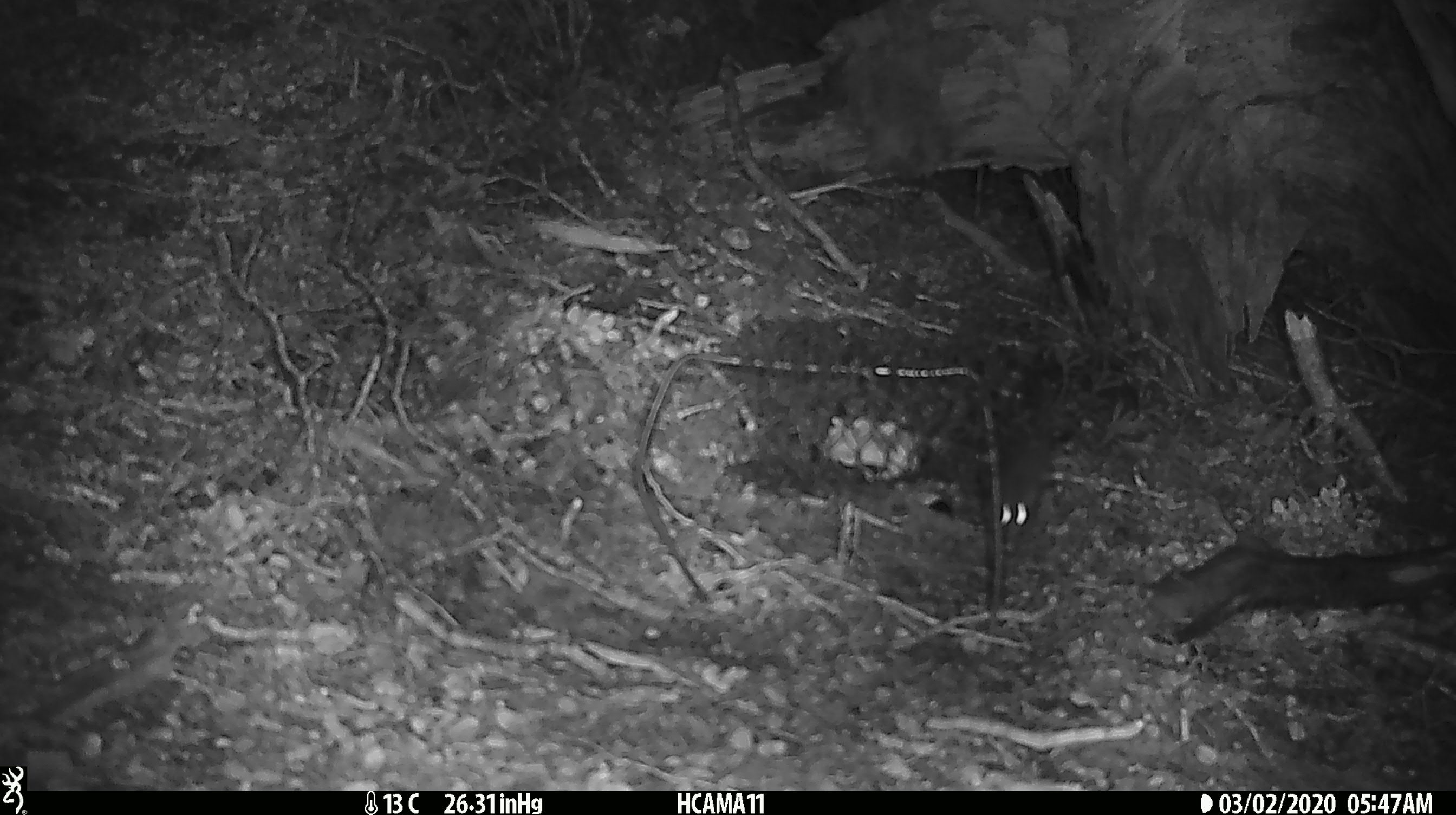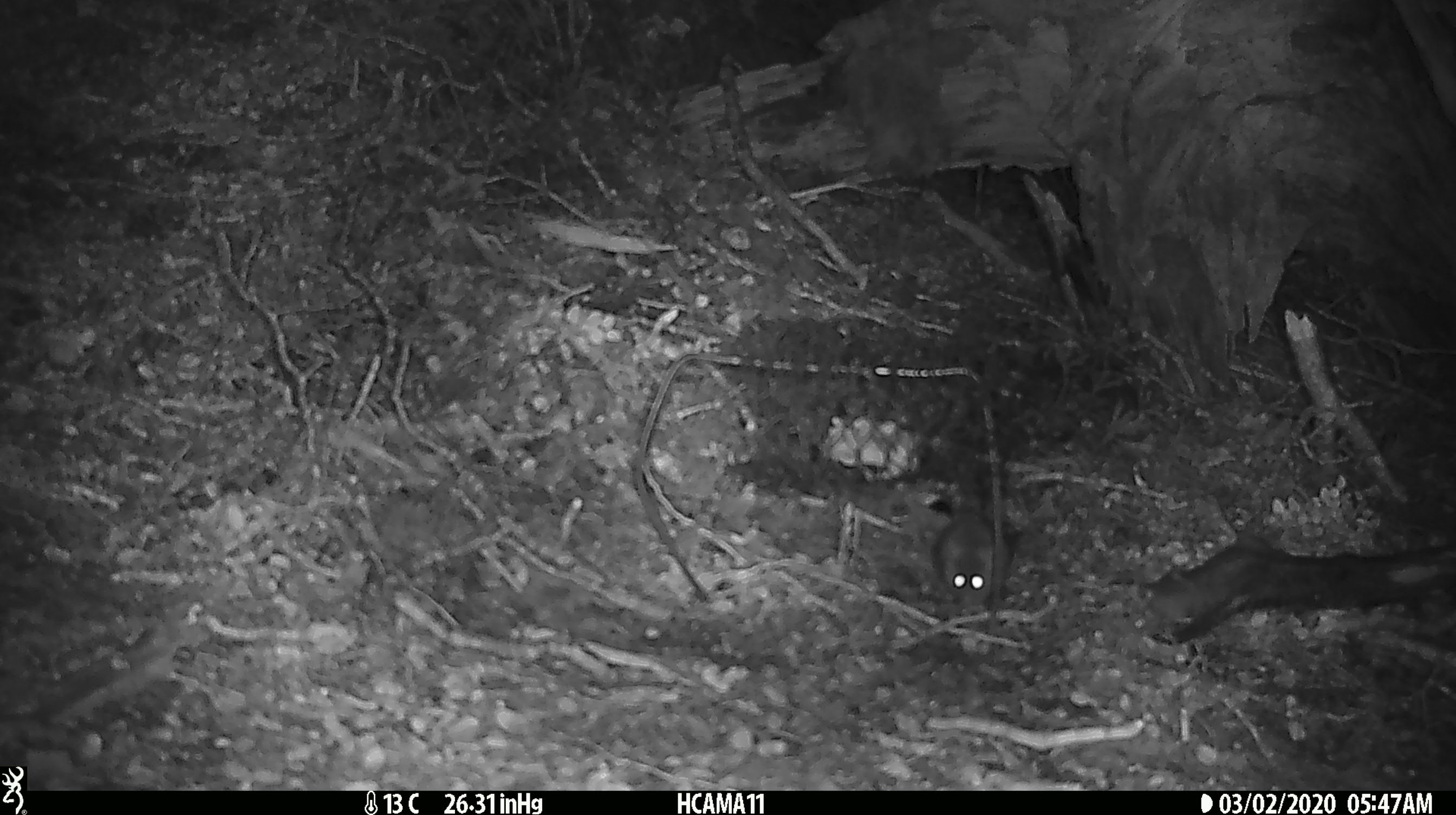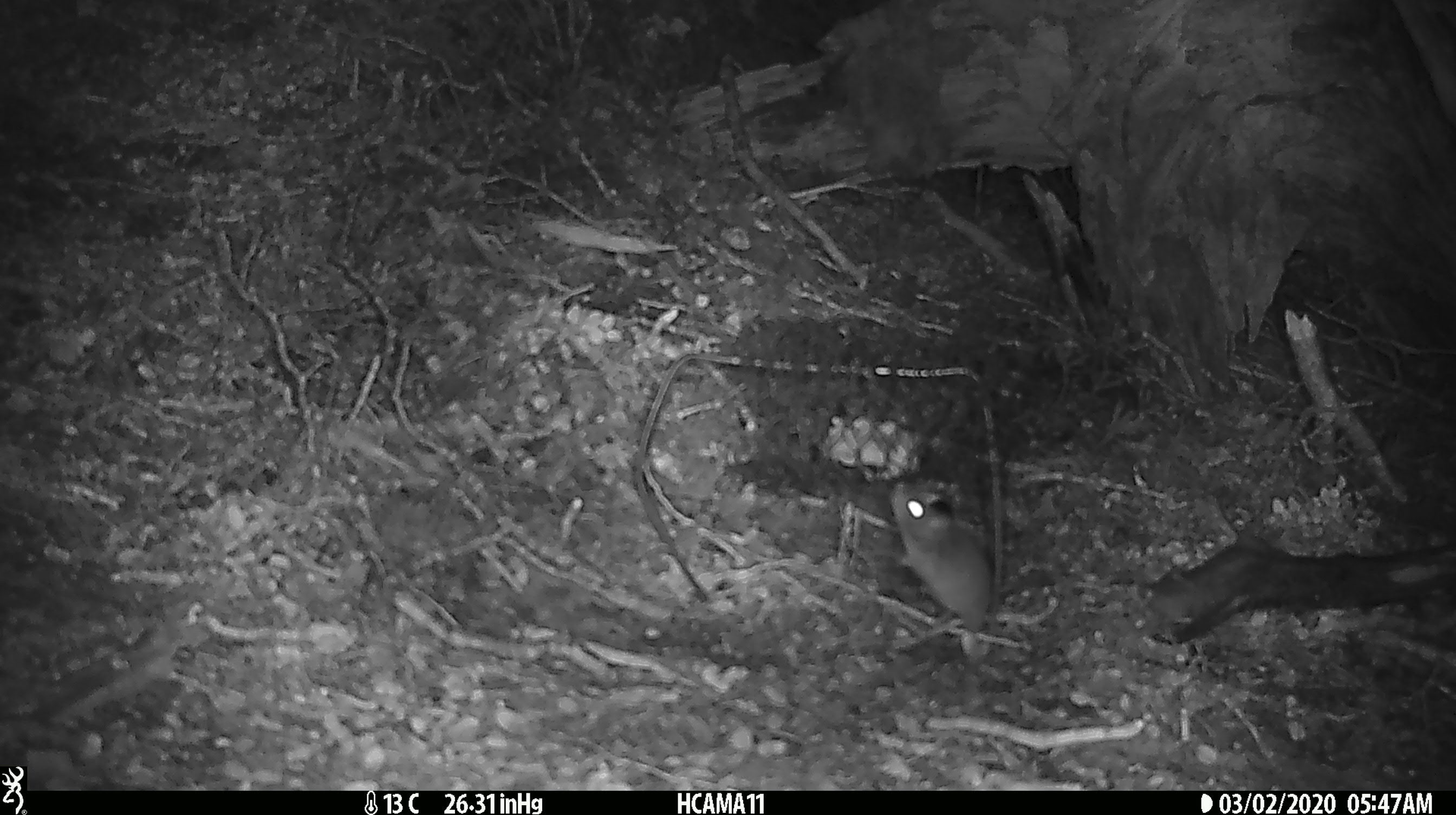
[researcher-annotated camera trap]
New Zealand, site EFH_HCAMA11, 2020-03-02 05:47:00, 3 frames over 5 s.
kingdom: Animalia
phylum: Chordata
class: Mammalia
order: Rodentia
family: Muridae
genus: Mus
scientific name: Mus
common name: mouse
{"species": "mouse (Mus)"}